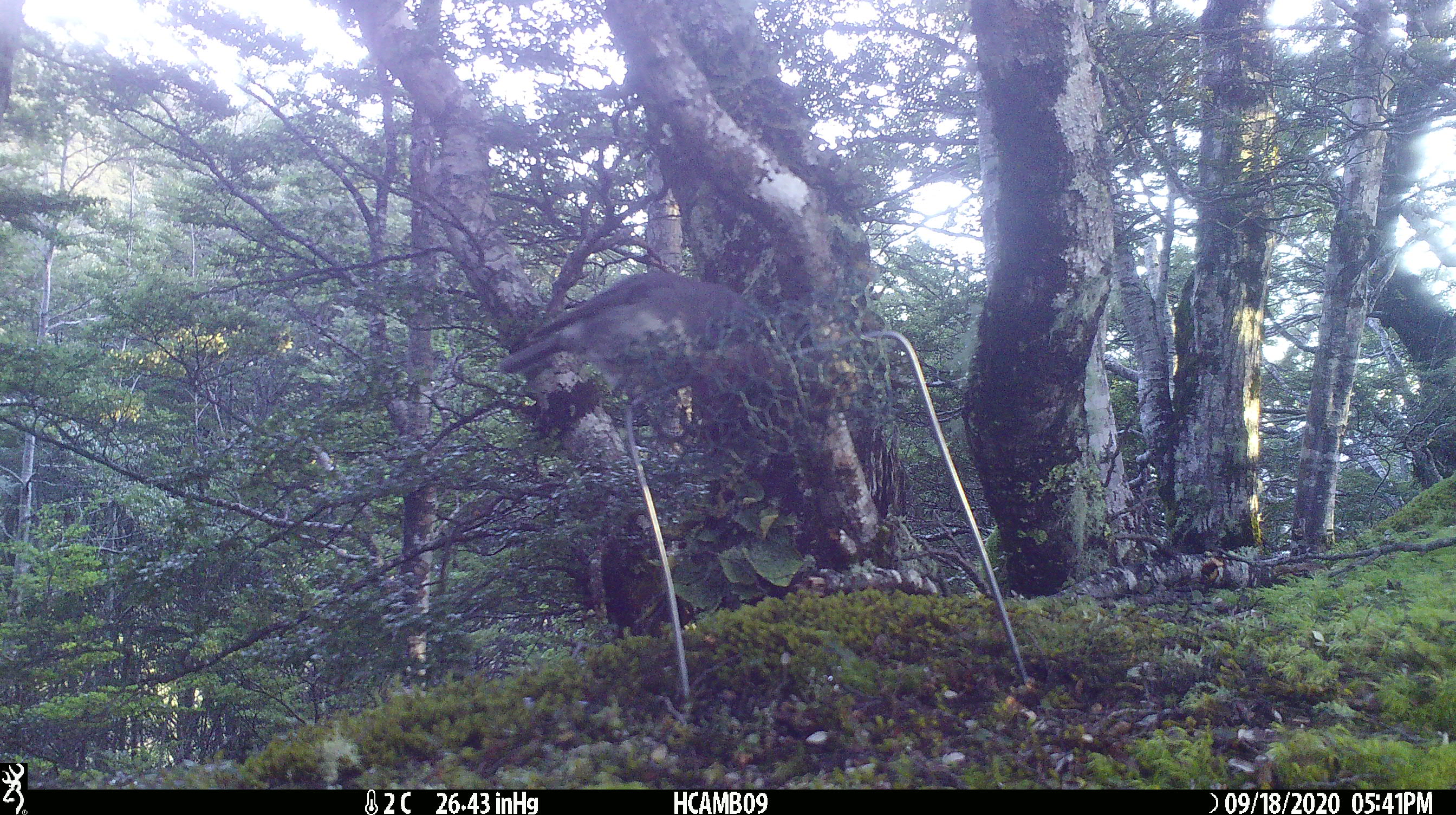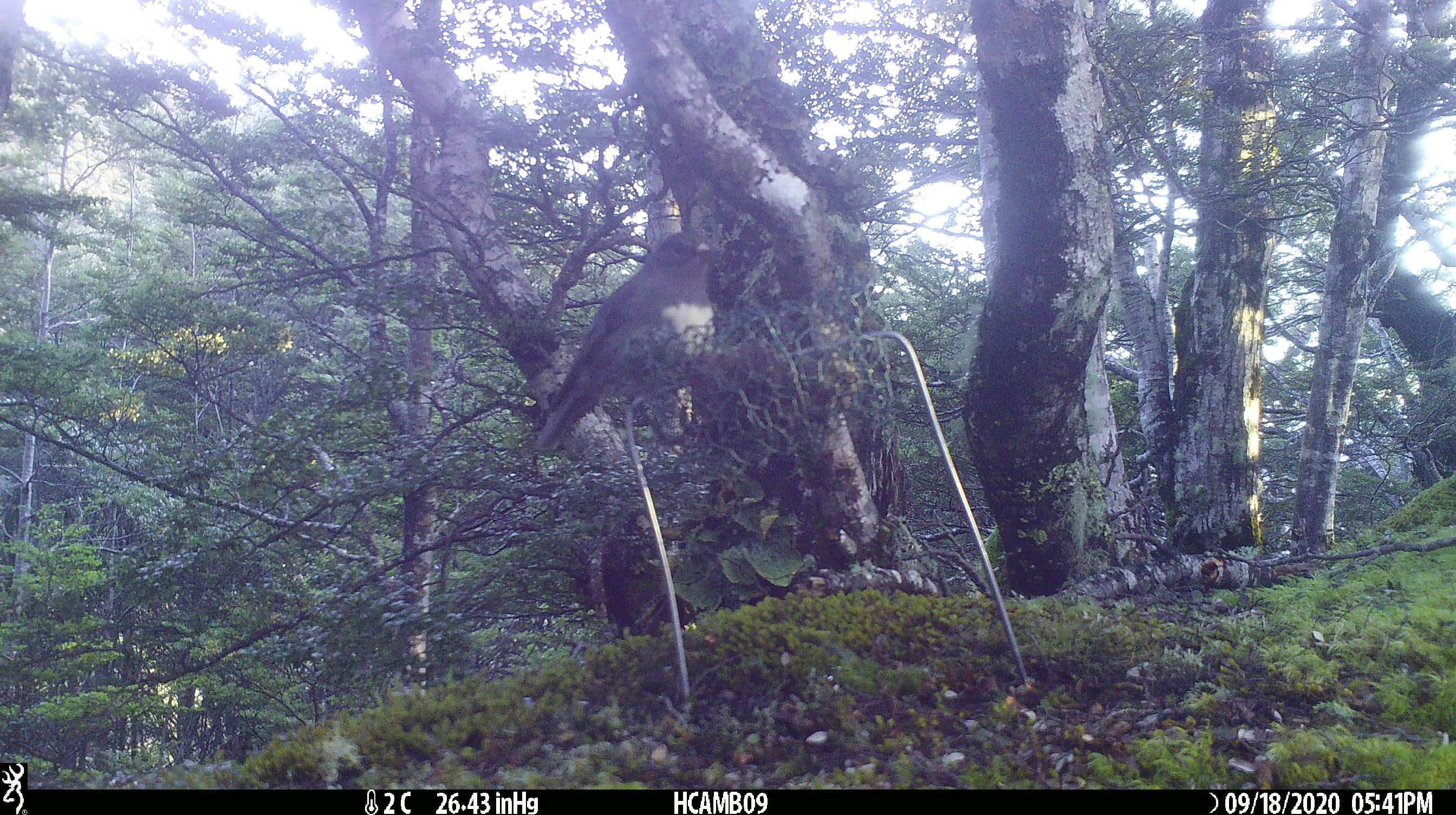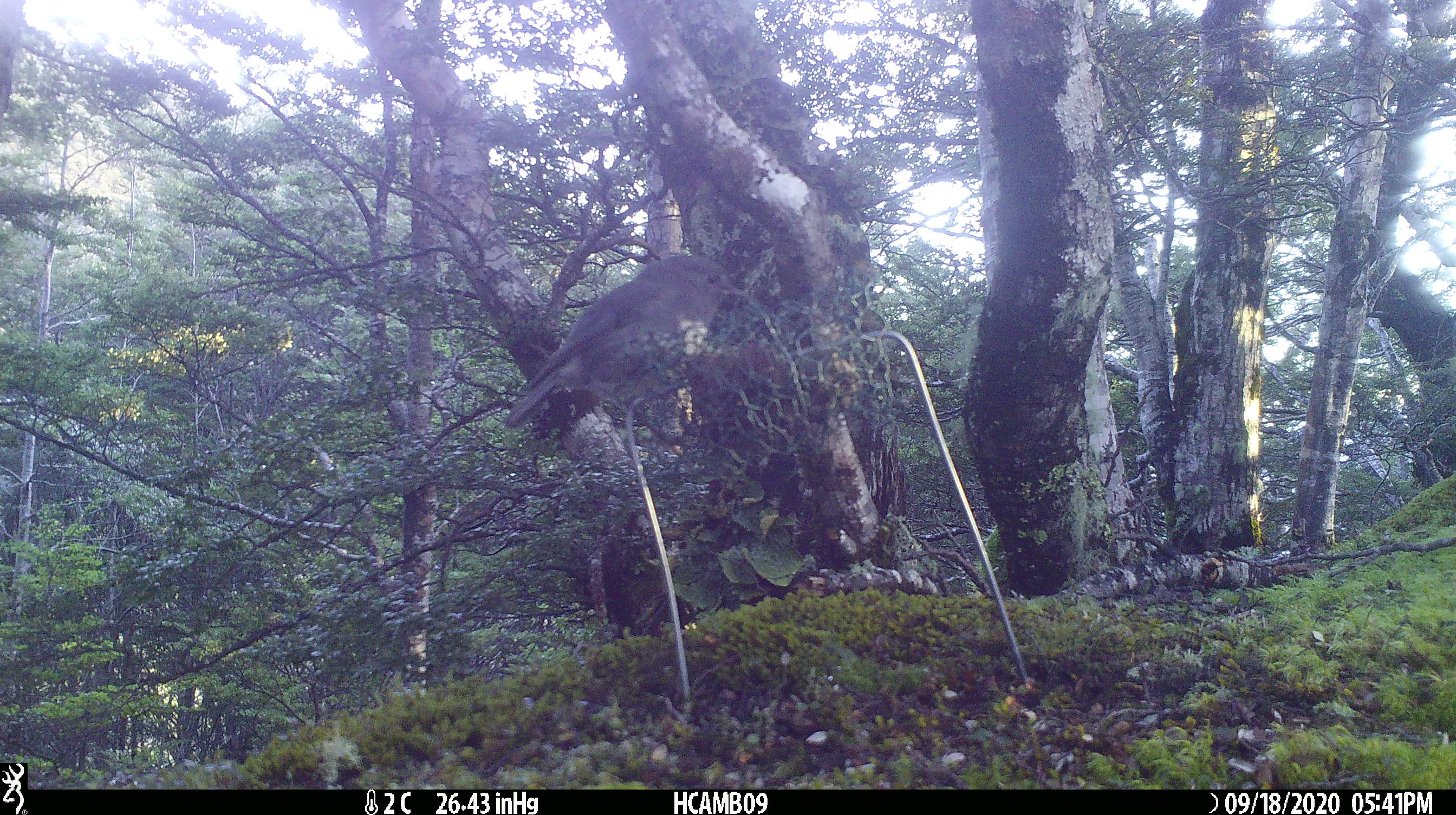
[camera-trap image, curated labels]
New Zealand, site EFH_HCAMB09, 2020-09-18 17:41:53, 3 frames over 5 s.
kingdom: Animalia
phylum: Chordata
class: Aves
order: Passeriformes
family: Petroicidae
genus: Petroica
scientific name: Petroica australis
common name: new zealand robin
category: robin